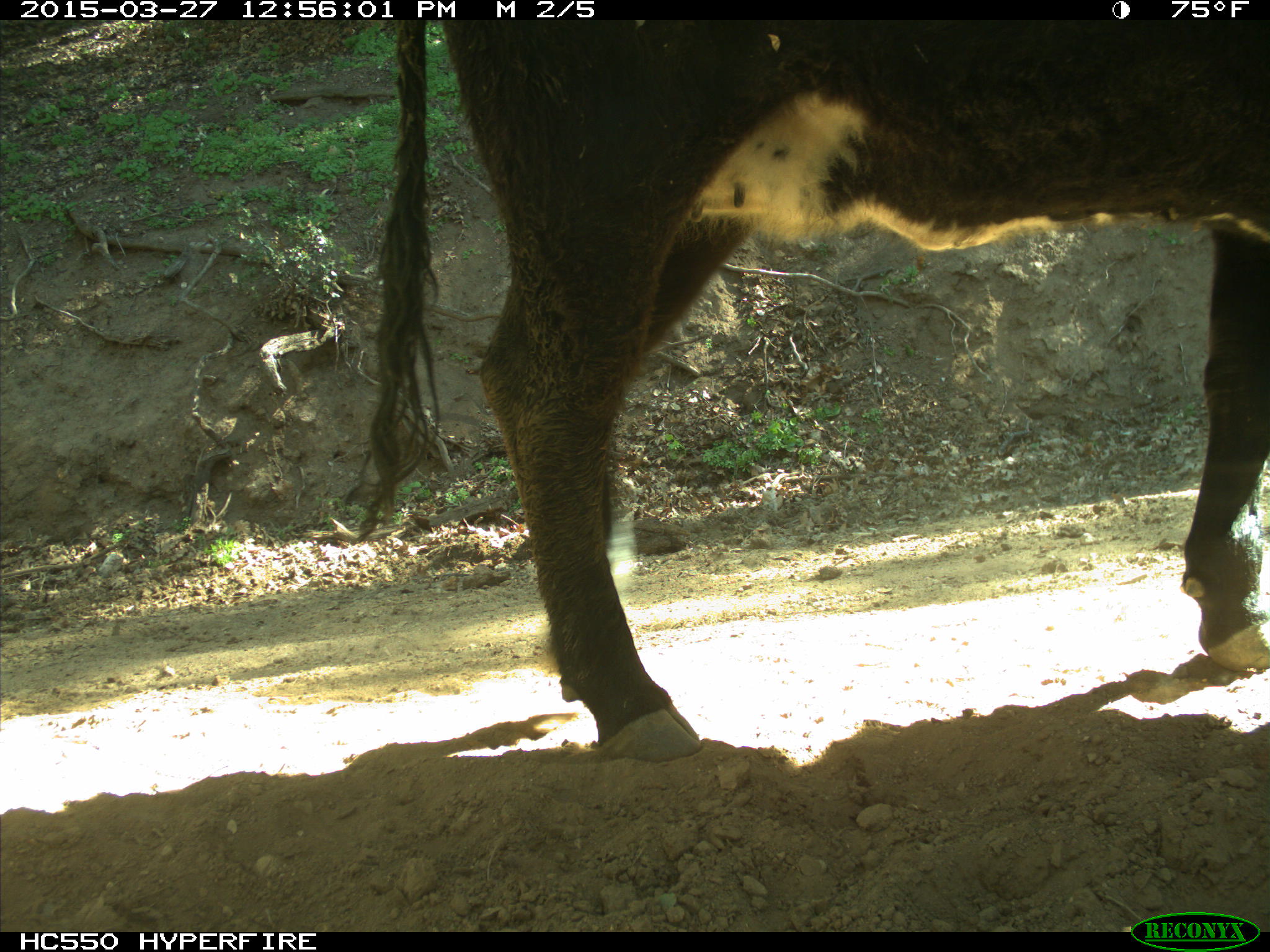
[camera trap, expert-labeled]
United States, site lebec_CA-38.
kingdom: Animalia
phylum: Chordata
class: Mammalia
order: Artiodactyla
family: Bovidae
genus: Bos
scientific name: Bos taurus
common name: domestic cow